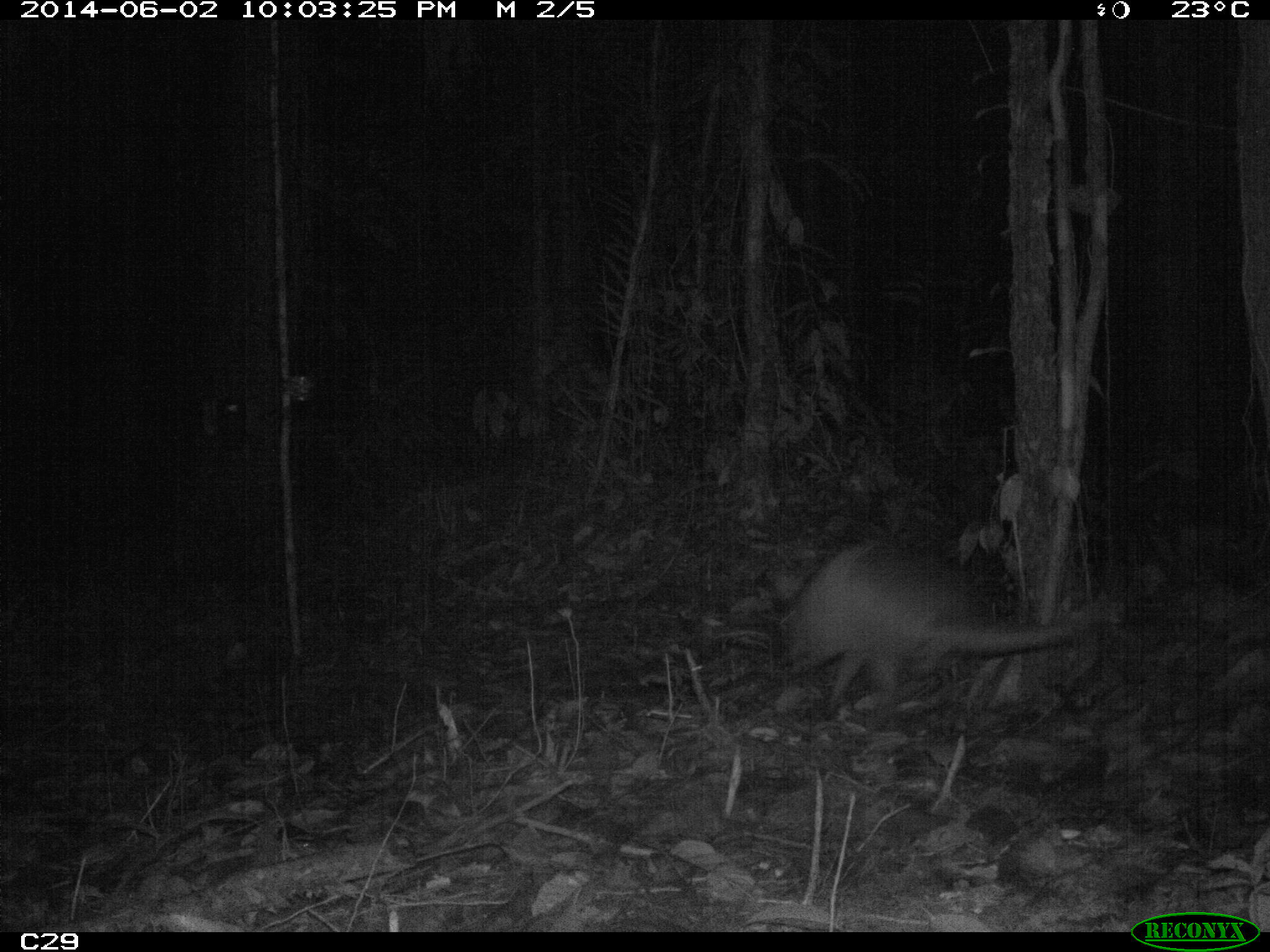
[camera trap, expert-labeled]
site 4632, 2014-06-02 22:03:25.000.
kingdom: Animalia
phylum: Chordata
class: Mammalia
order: Cingulata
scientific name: Cingulata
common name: armadillo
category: unknown armadillo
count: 1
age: adult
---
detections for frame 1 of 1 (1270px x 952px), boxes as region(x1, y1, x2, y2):
unknown armadillo: region(780, 536, 1090, 722)